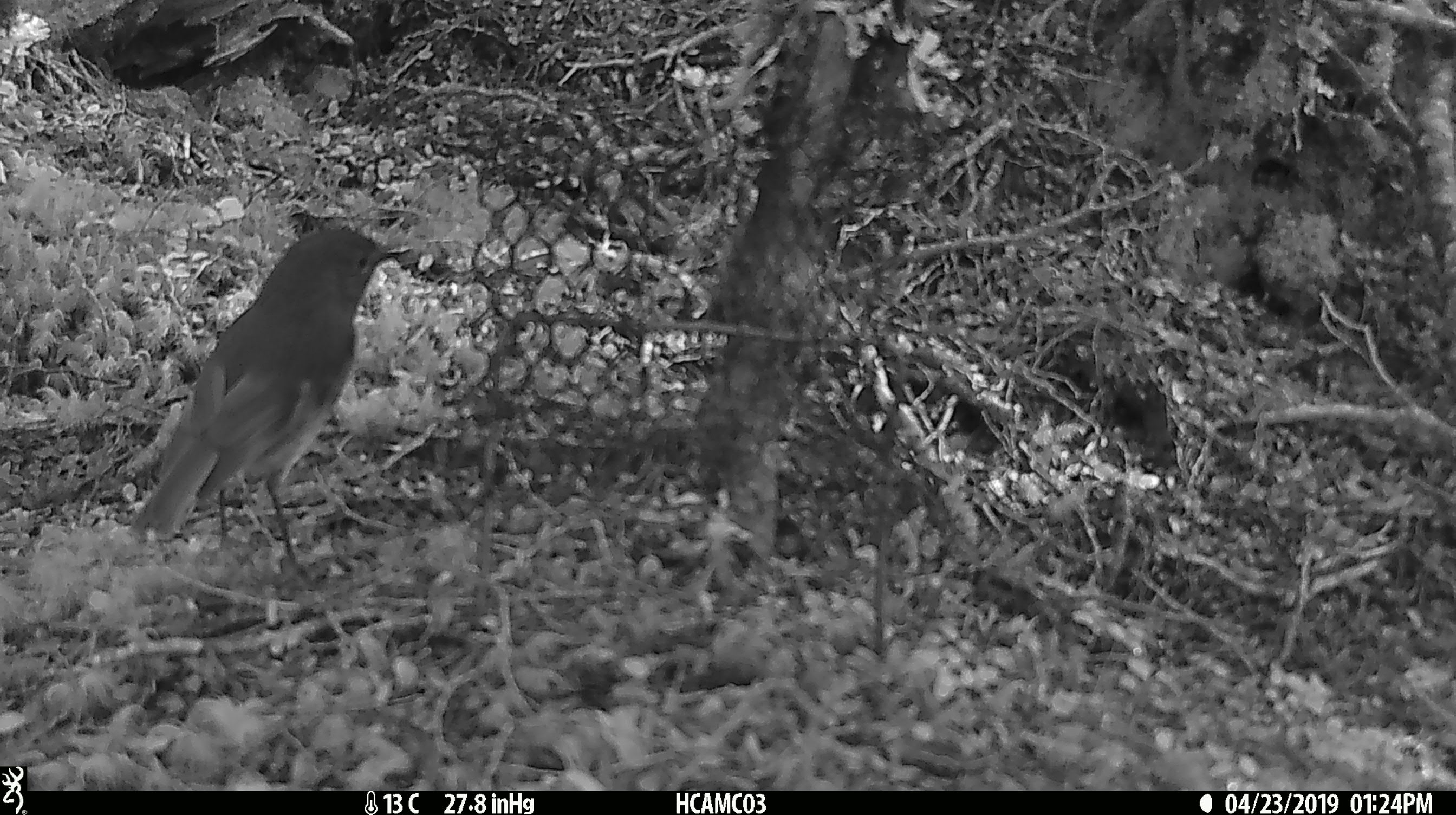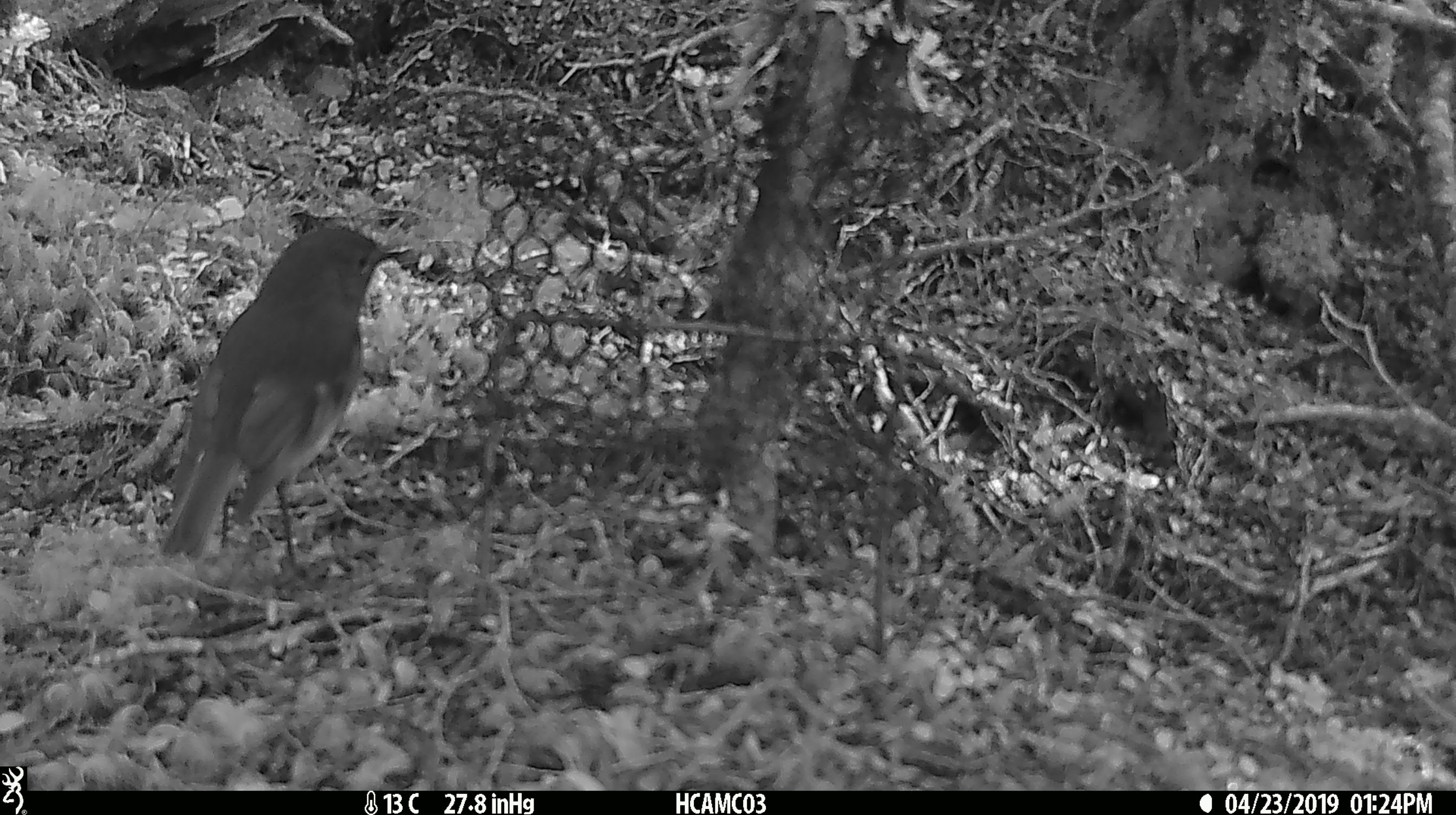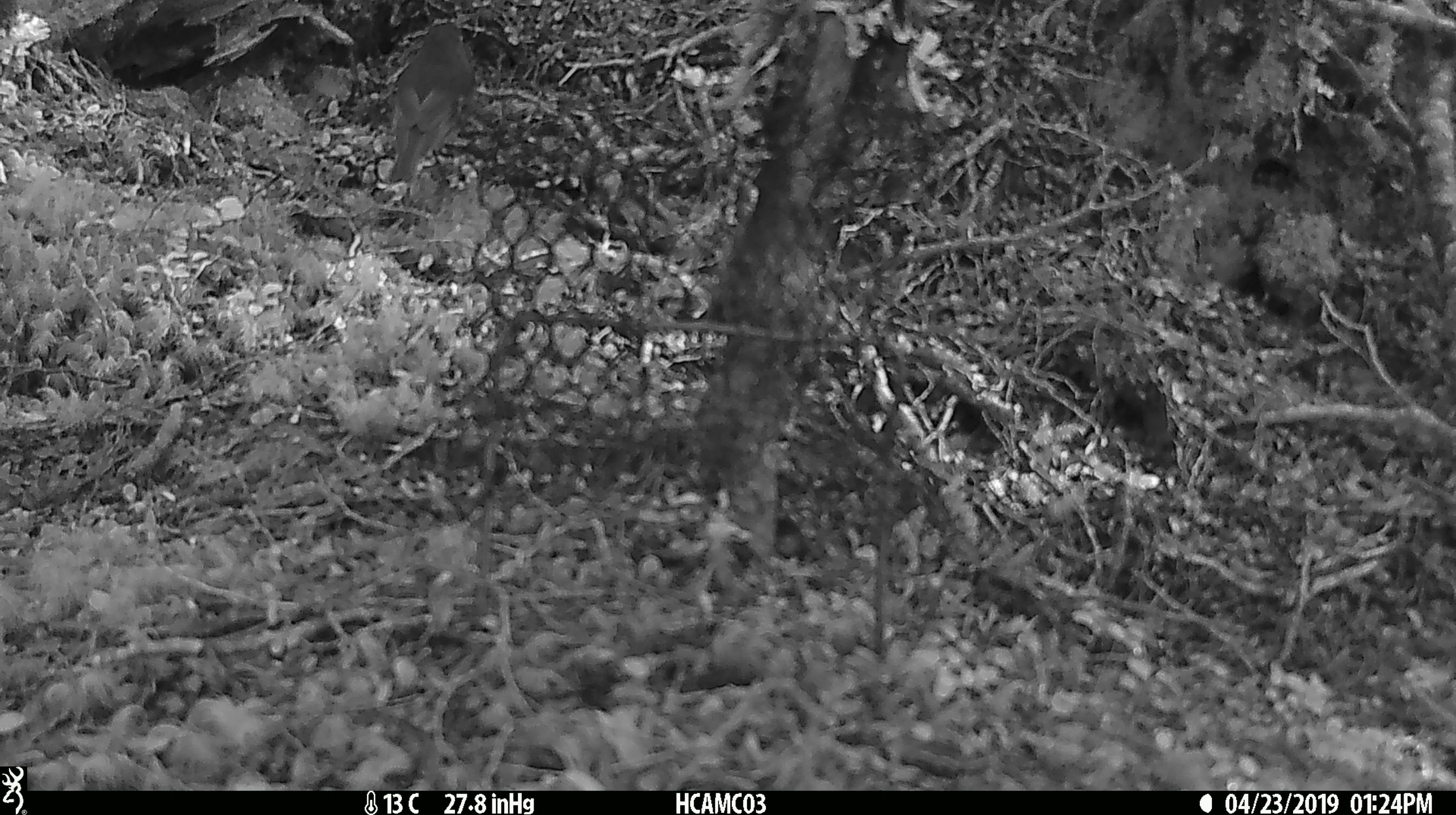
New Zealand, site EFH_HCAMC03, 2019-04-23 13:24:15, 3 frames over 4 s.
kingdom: Animalia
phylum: Chordata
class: Aves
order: Passeriformes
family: Petroicidae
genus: Petroica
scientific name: Petroica australis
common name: new zealand robin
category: robin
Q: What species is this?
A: Robin (new zealand robin) (Petroica australis).